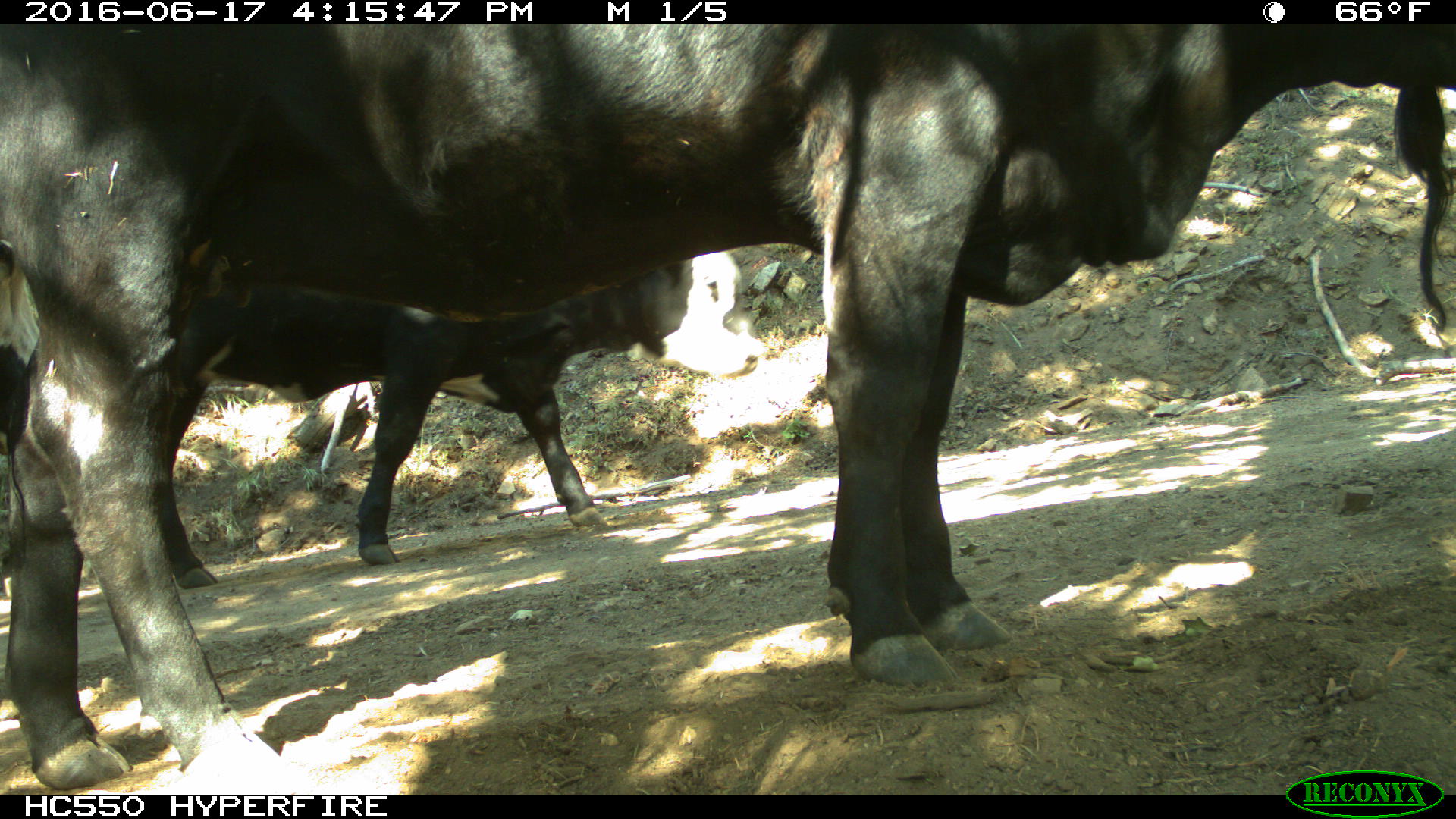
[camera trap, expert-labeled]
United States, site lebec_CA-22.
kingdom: Animalia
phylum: Chordata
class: Mammalia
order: Artiodactyla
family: Bovidae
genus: Bos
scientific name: Bos taurus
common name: domestic cow